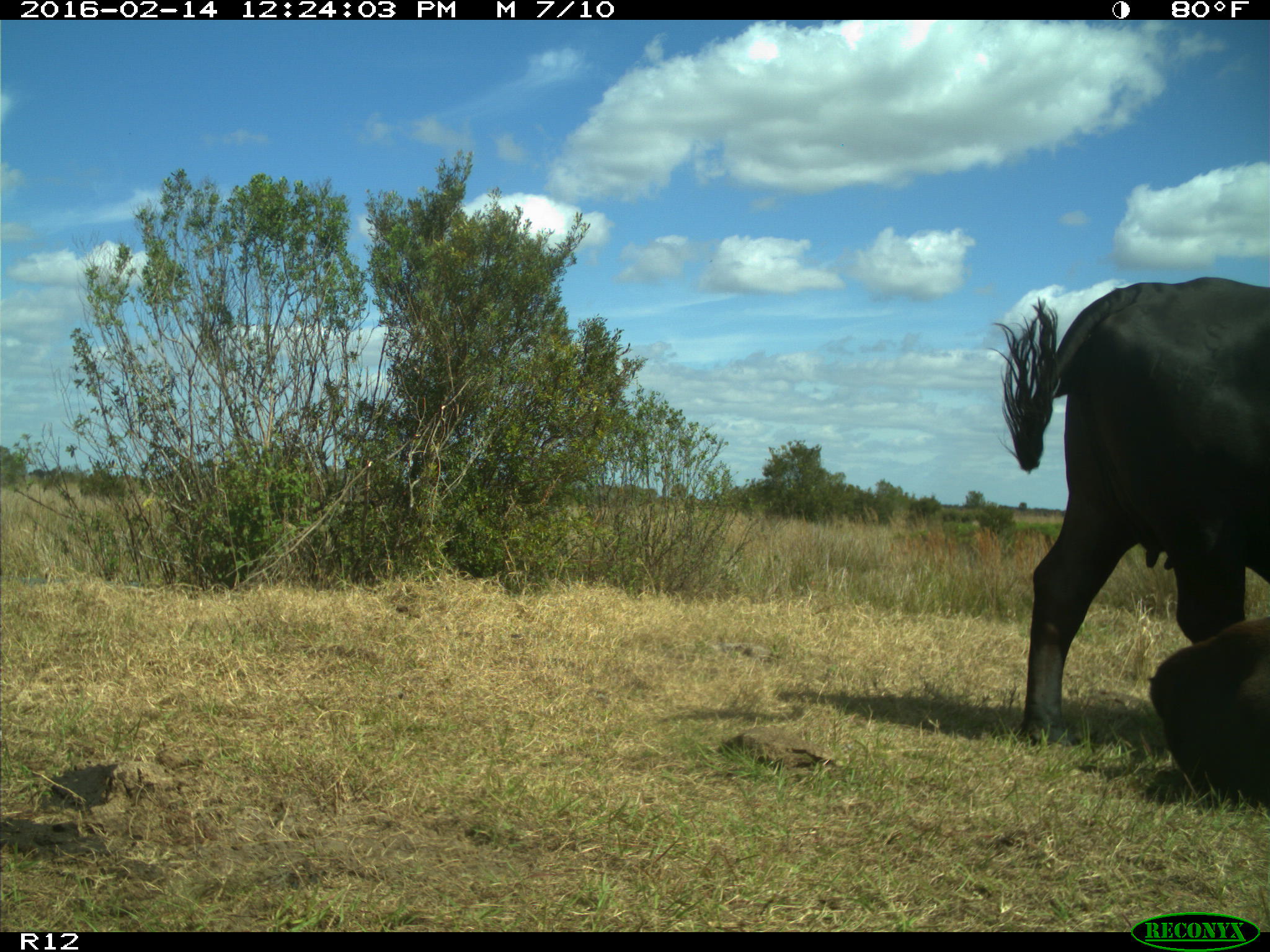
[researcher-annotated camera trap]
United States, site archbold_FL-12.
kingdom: Animalia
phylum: Chordata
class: Mammalia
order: Artiodactyla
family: Bovidae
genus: Bos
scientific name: Bos taurus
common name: domestic cow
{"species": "Bos taurus (domestic cow)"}